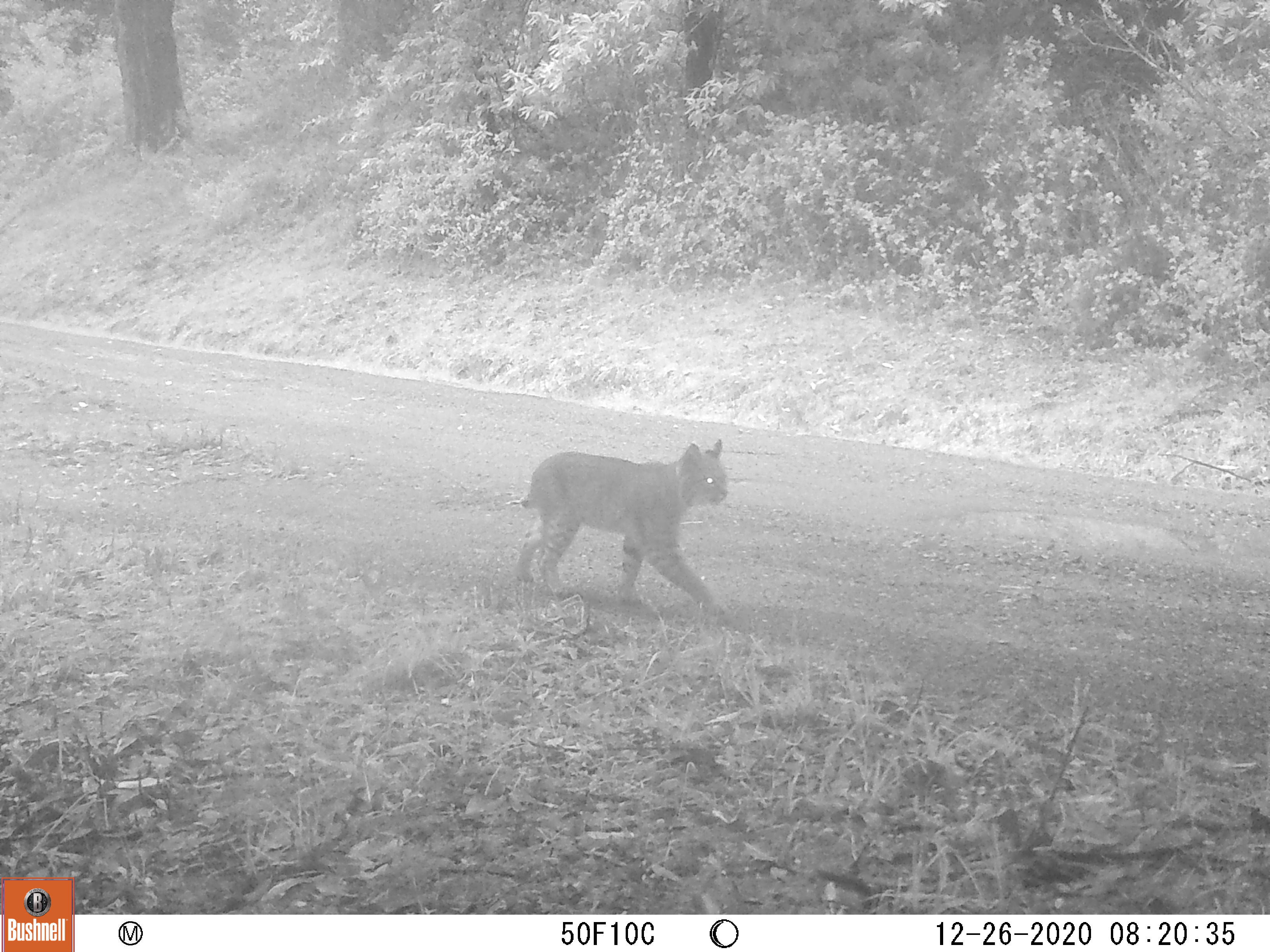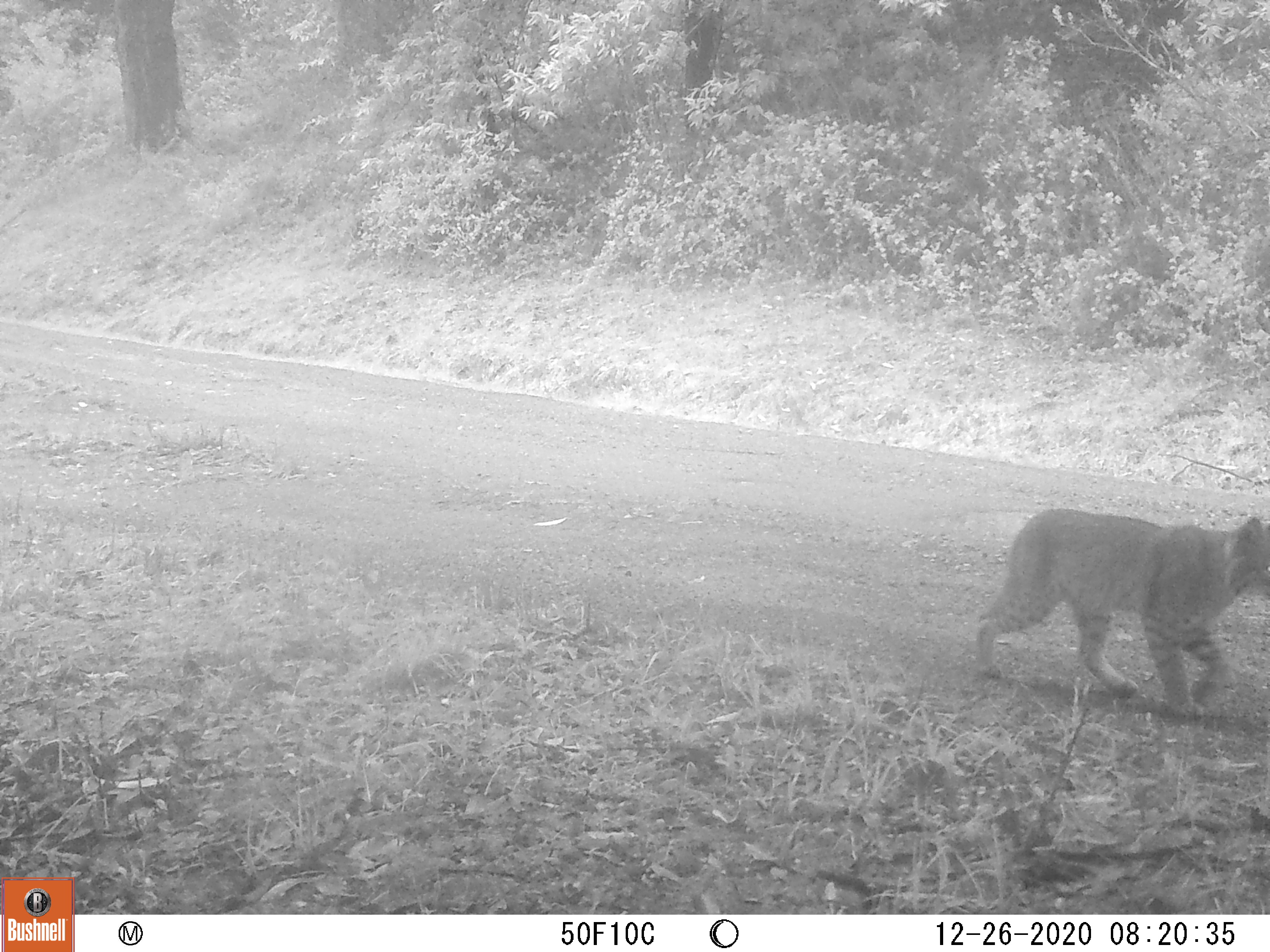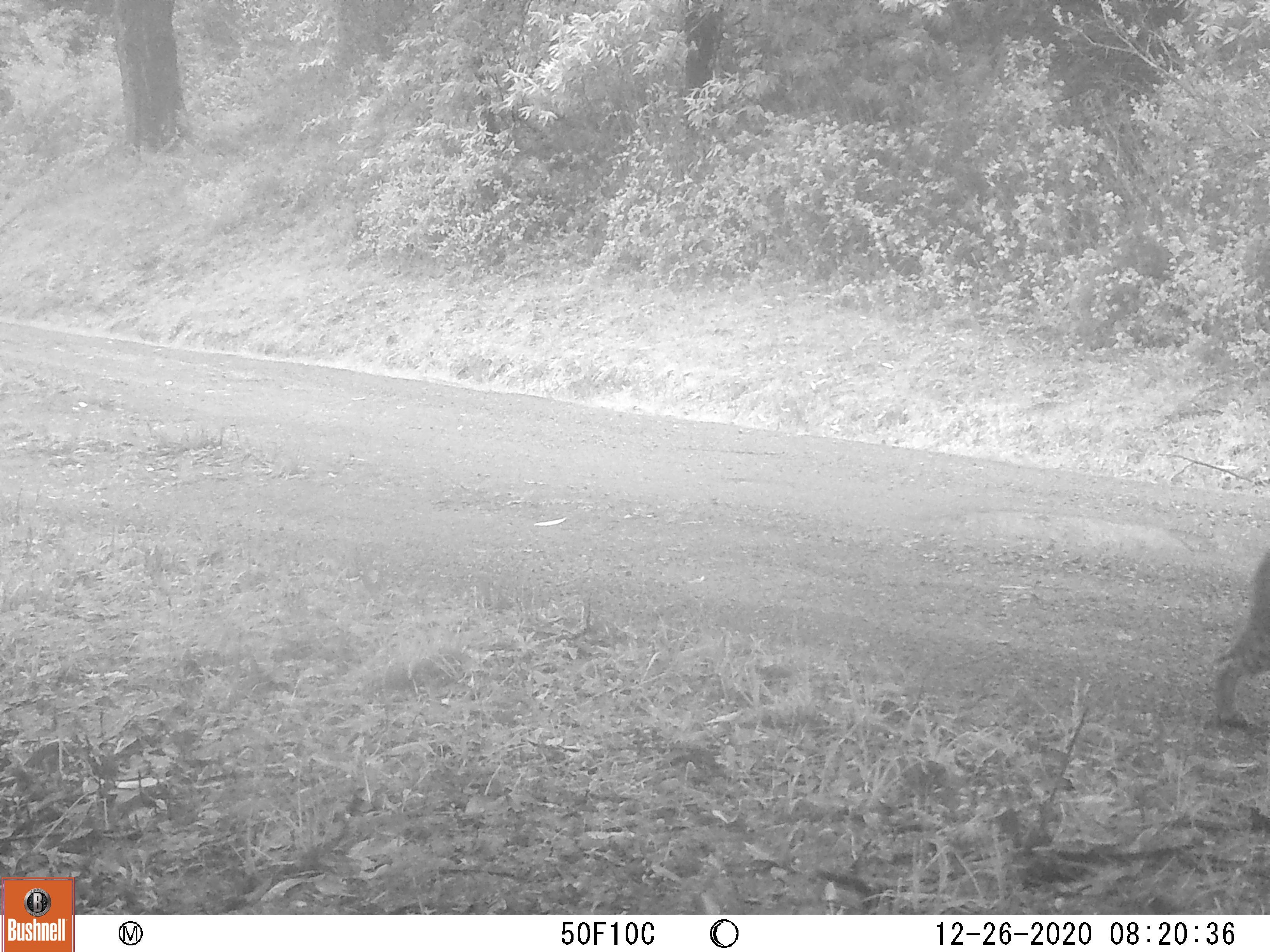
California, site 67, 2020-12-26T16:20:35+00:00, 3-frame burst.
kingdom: Animalia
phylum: Chordata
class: Mammalia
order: Carnivora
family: Felidae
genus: Lynx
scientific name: Lynx rufus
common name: bobcat